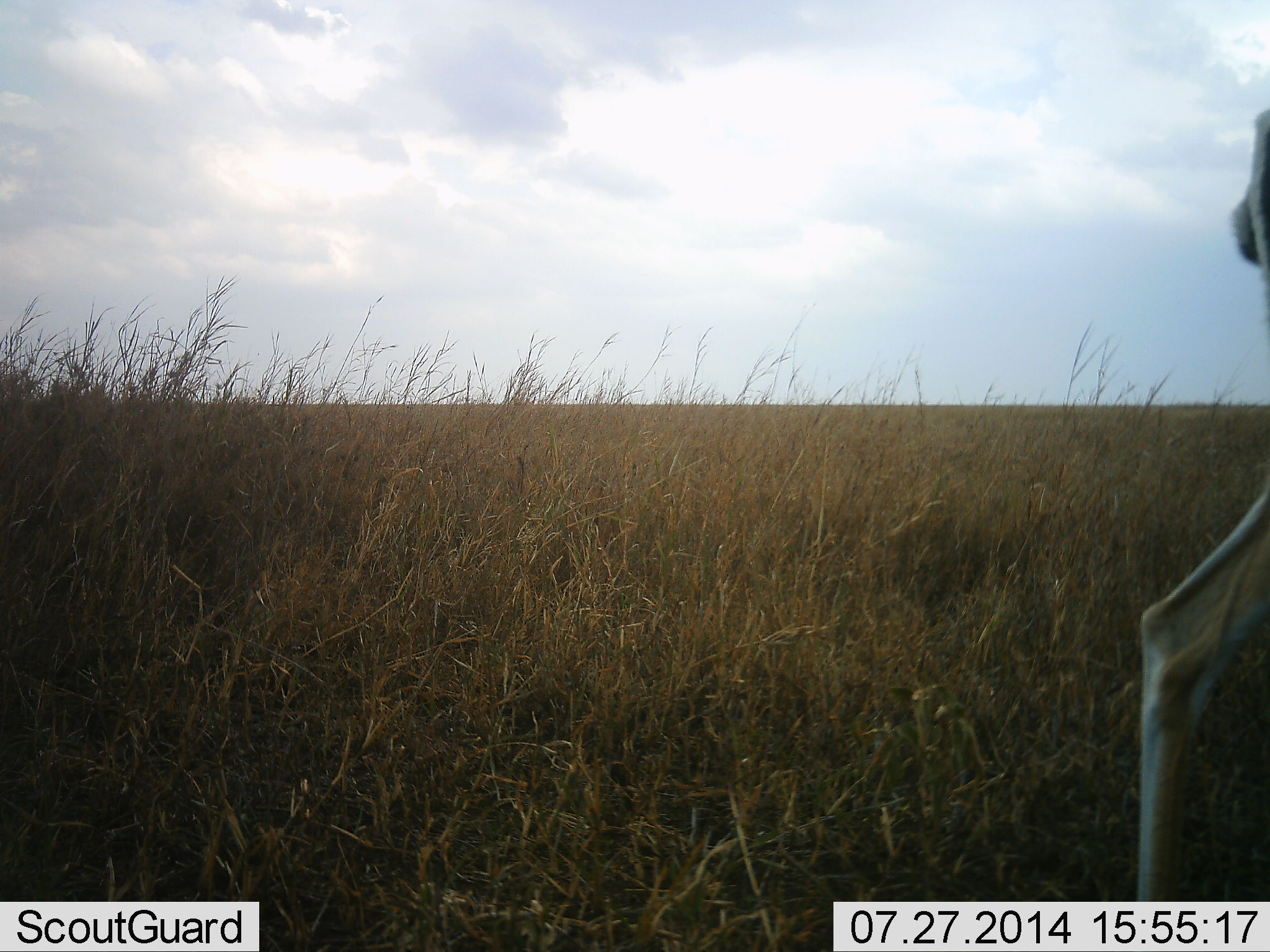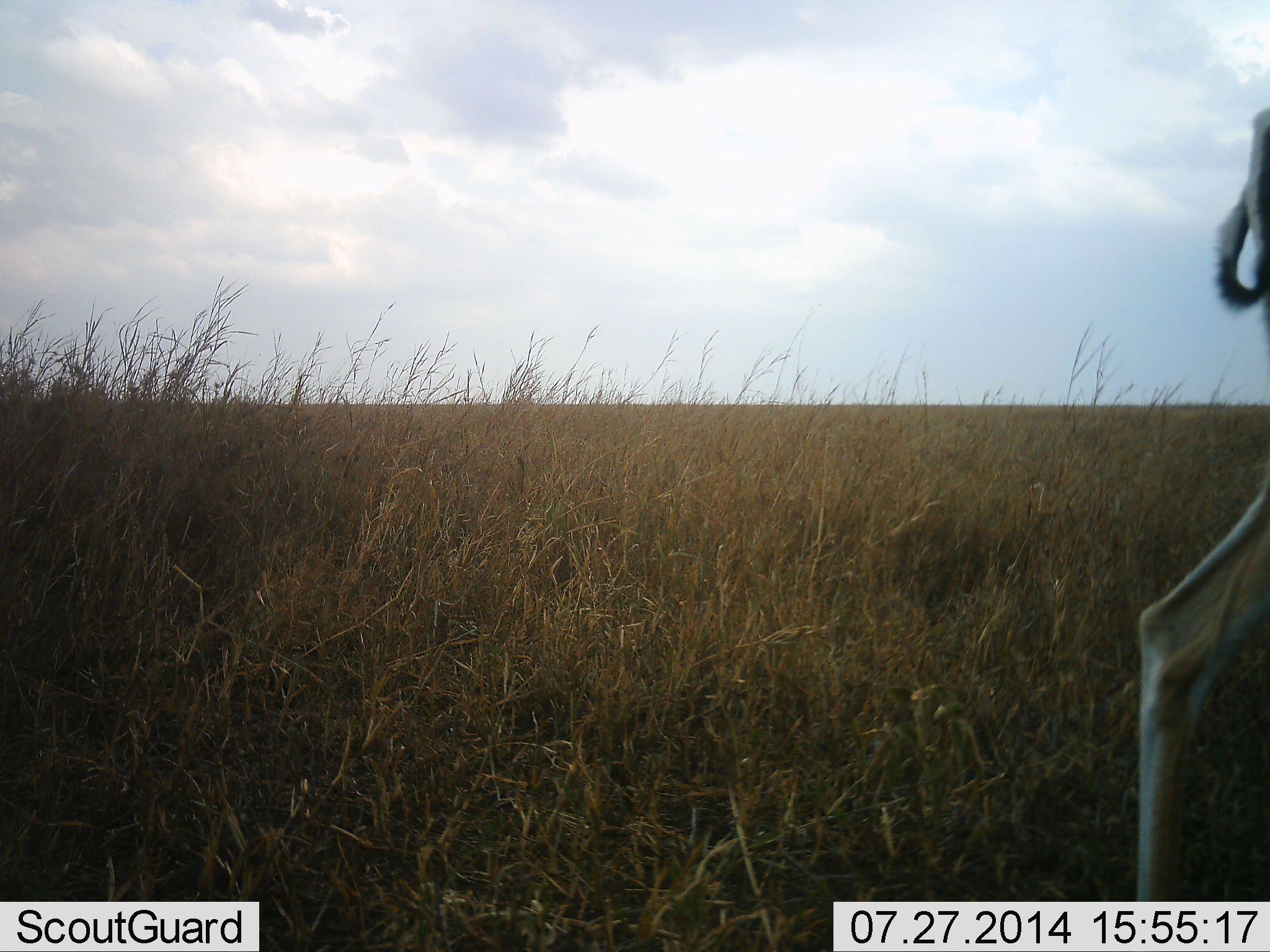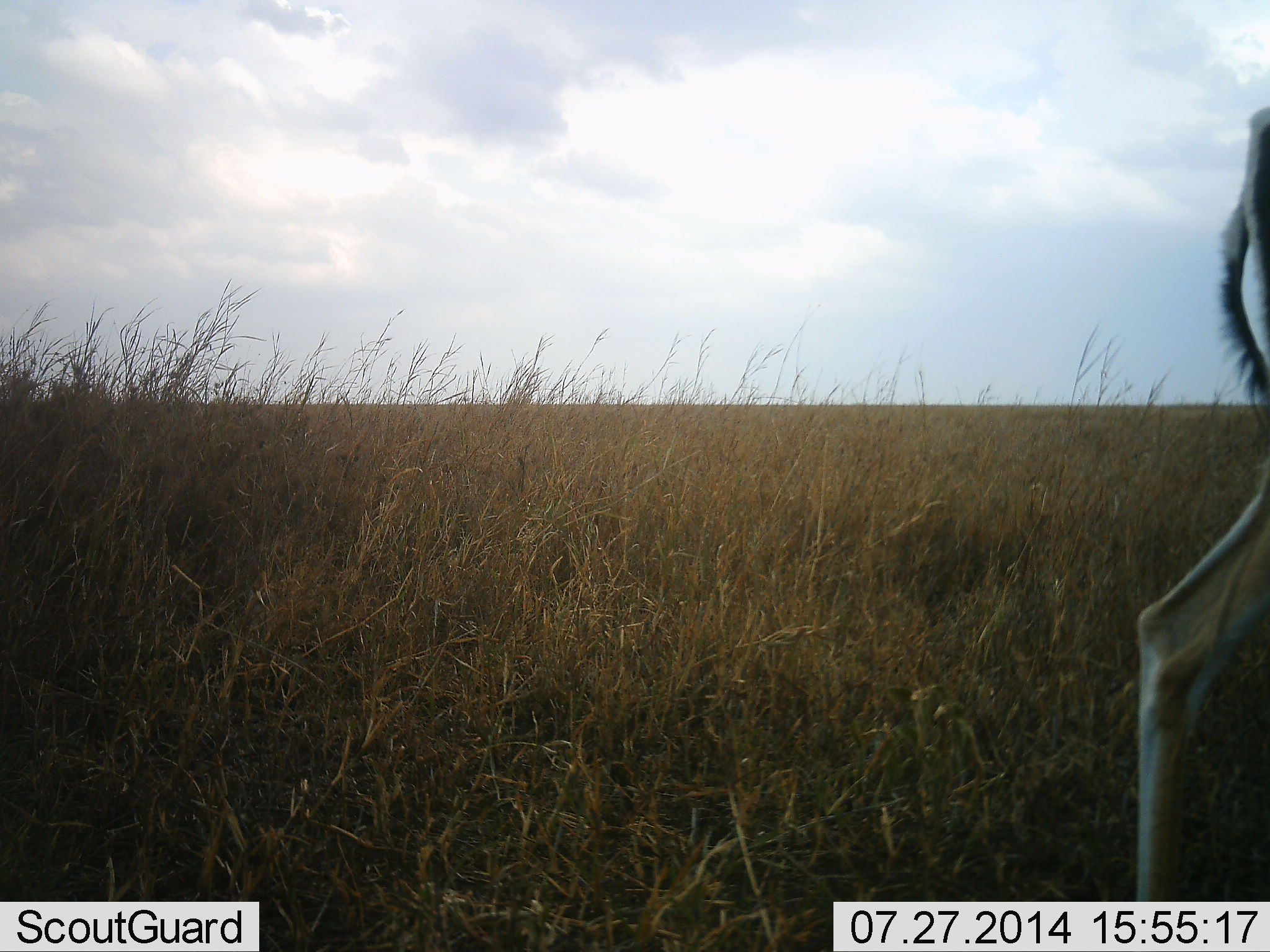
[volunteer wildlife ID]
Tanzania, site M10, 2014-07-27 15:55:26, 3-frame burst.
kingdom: Animalia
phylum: Chordata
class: Mammalia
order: Artiodactyla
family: Bovidae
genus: Eudorcas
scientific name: Eudorcas thomsonii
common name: thomson's gazelle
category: gazellethomsons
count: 1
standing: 100%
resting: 0%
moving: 0%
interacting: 0%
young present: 0%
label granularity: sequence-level